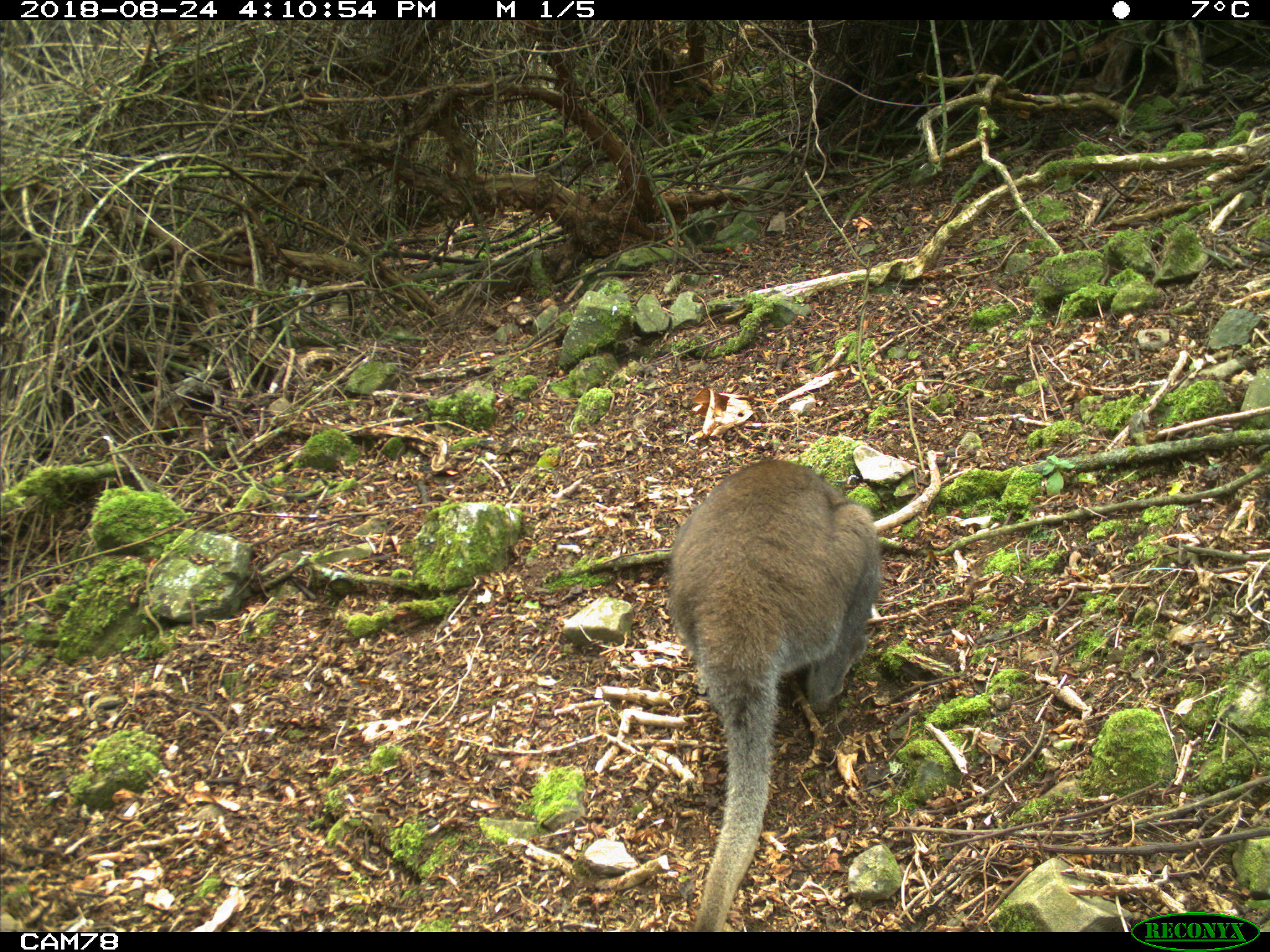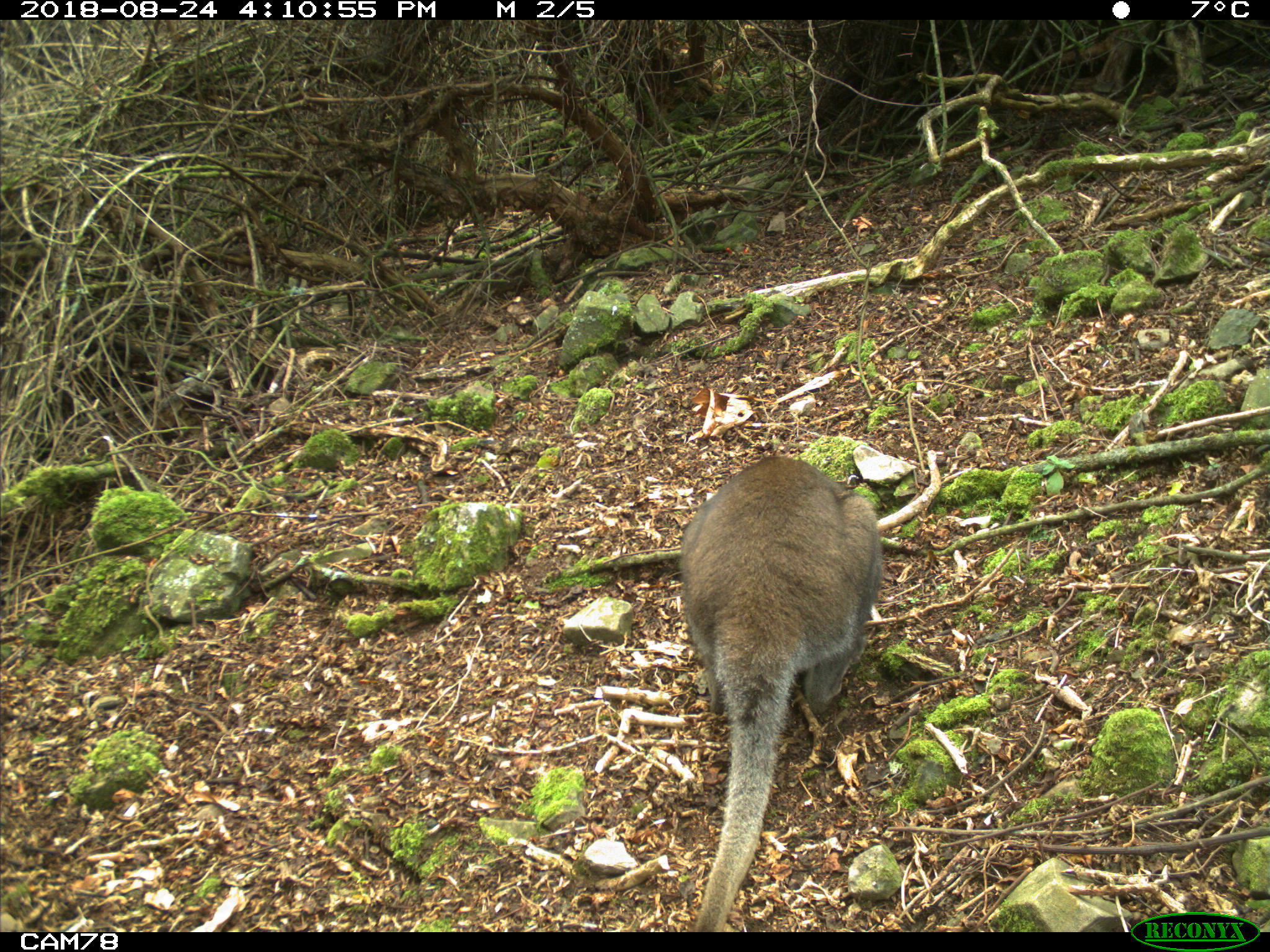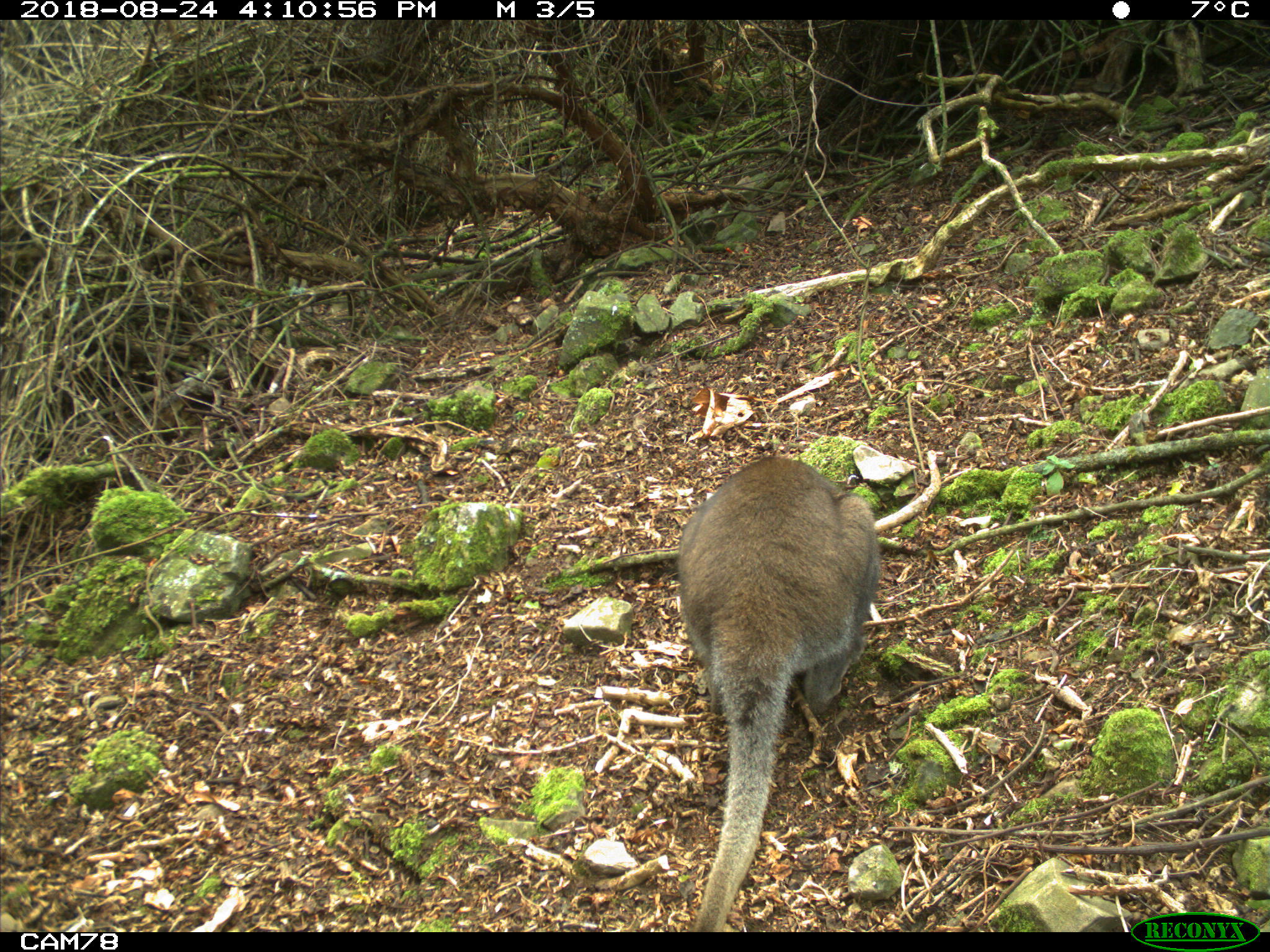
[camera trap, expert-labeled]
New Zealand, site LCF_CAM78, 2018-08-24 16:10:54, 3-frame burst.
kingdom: Animalia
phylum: Chordata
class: Mammalia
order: Diprotodontia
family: Macropodidae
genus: Notamacropus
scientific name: Notamacropus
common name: wallaby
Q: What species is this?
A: Wallaby (Notamacropus).